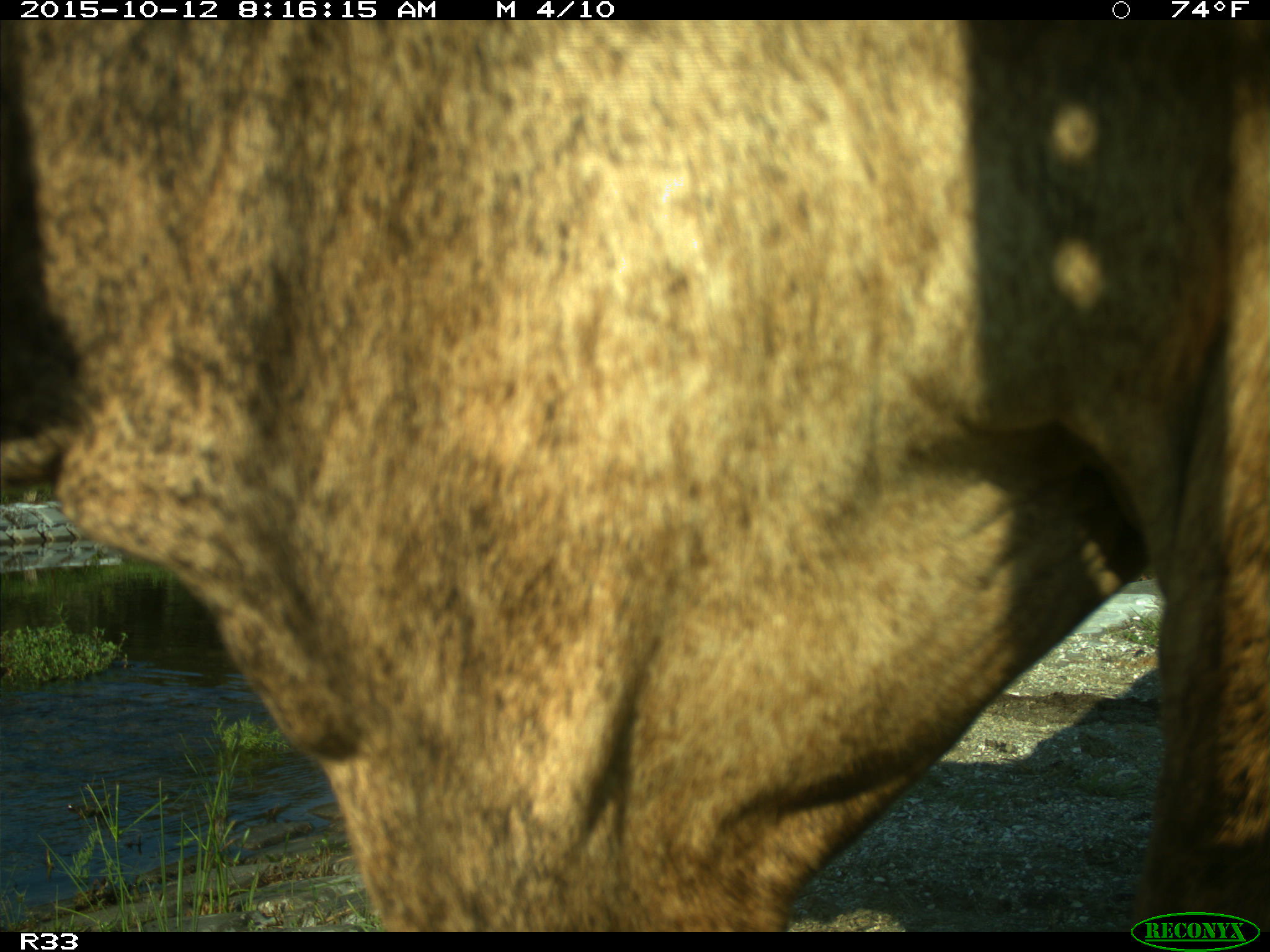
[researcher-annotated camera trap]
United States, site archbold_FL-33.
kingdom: Animalia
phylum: Chordata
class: Mammalia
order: Artiodactyla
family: Bovidae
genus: Bos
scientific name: Bos taurus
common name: domestic cow